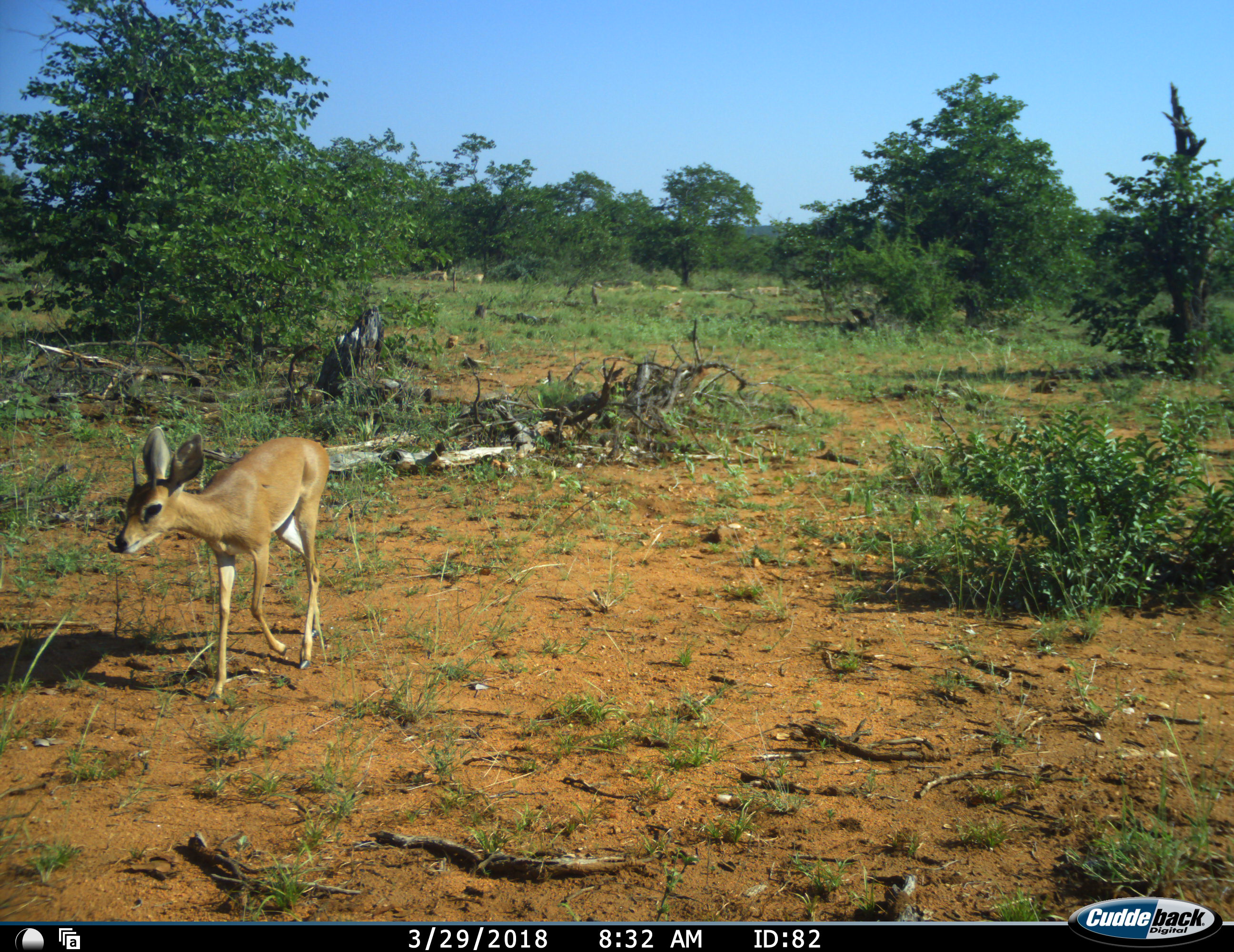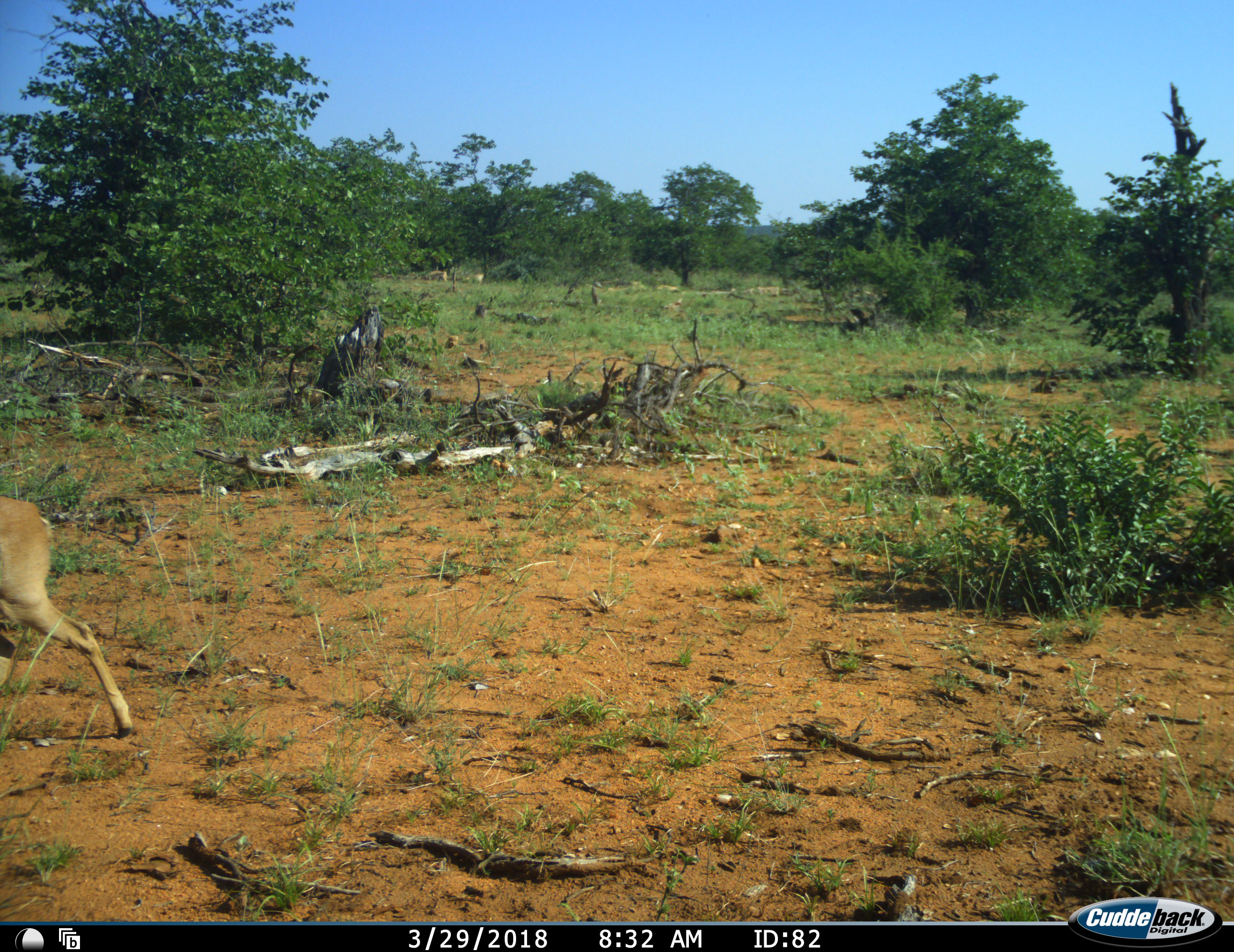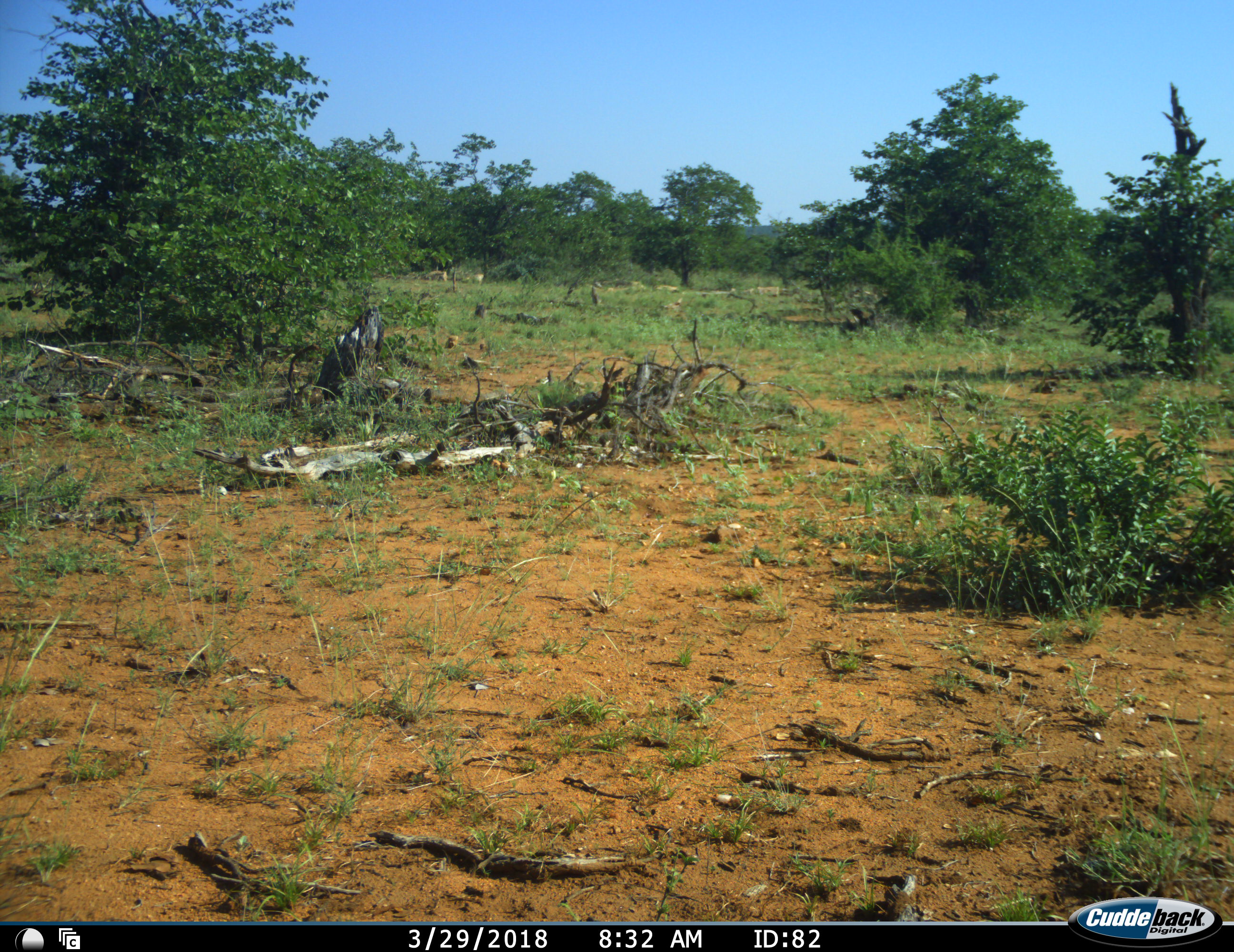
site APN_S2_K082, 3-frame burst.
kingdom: Animalia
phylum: Chordata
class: Mammalia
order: Artiodactyla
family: Bovidae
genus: Raphicerus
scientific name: Raphicerus campestris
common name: steenbok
Steenbok (Raphicerus campestris), count 1. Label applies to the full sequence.